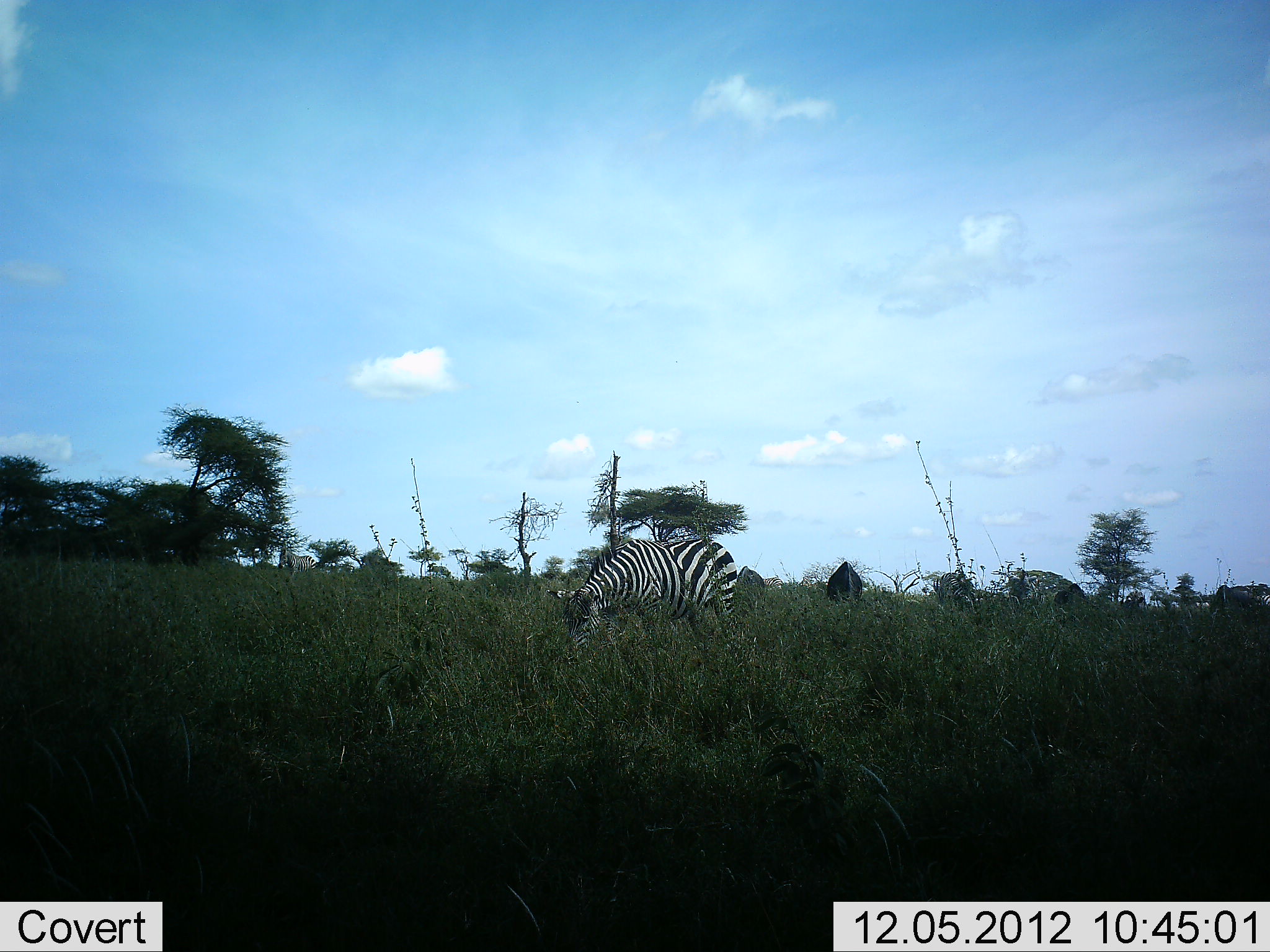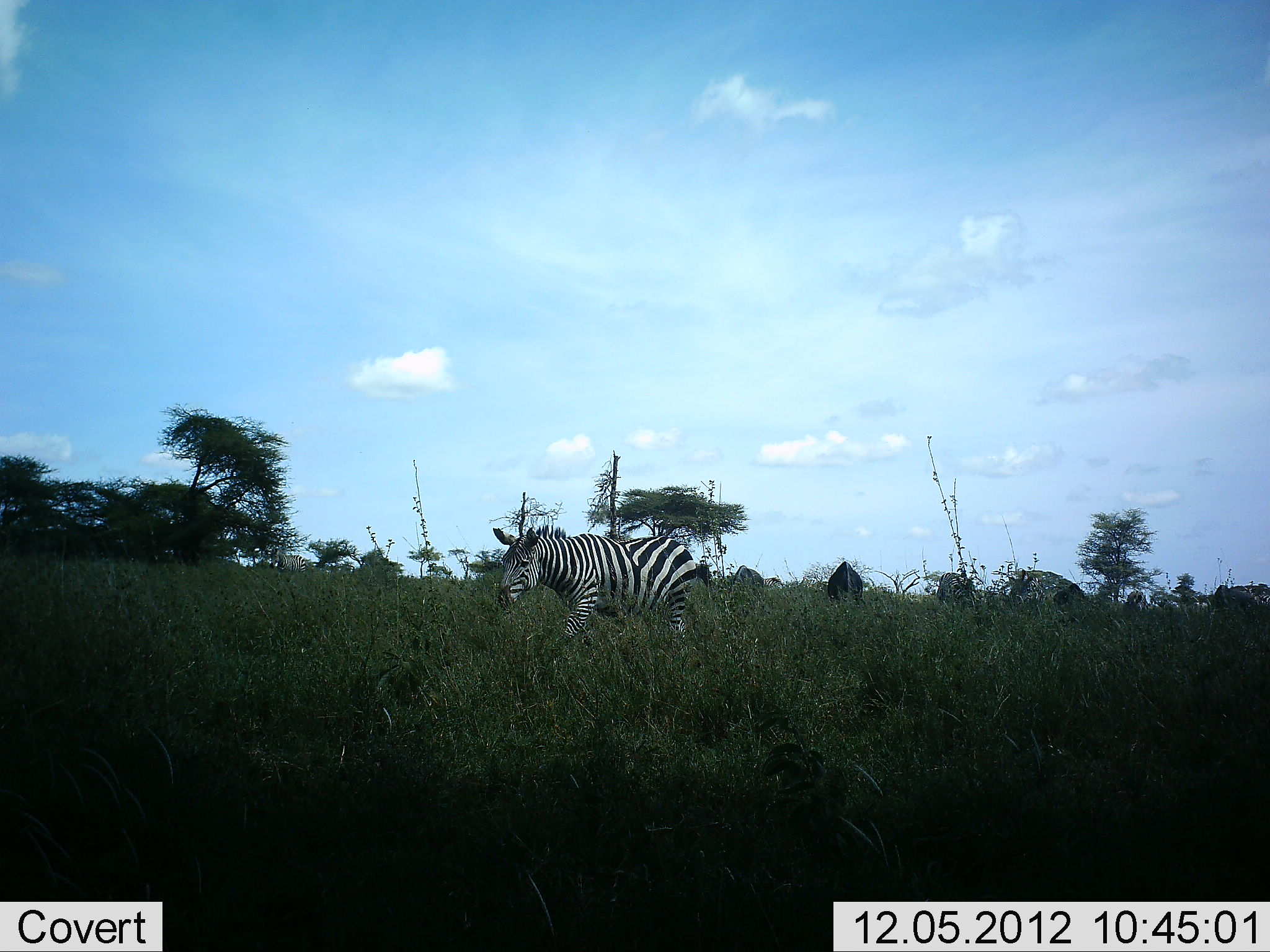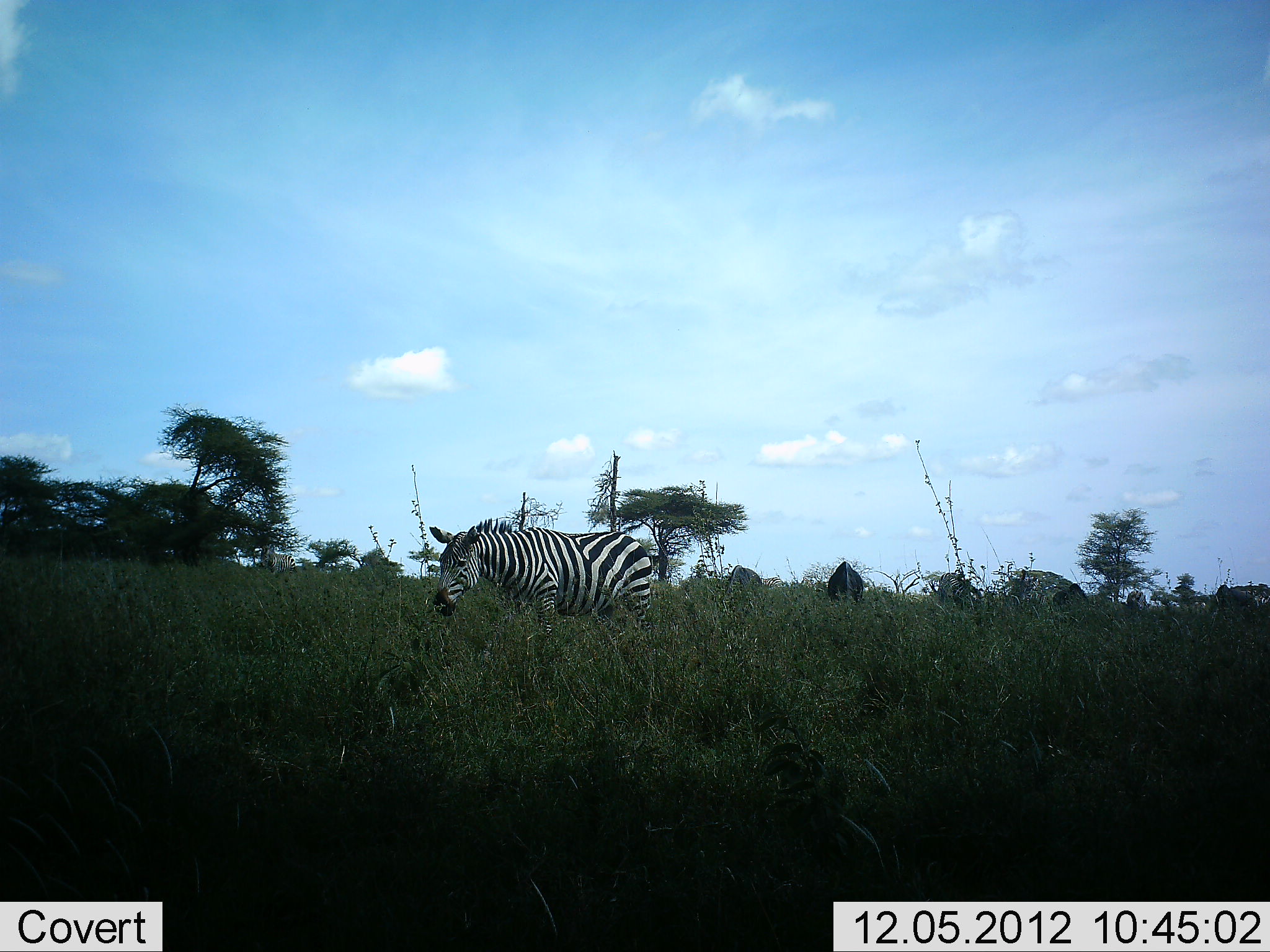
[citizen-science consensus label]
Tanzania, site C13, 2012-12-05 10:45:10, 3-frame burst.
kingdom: Animalia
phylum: Chordata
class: Mammalia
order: Perissodactyla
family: Equidae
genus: Equus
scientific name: Equus quagga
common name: plains zebra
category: zebra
Zebra (plains zebra) (Equus quagga), count 1. Behavior (volunteer vote fractions): standing 8%, resting 0%, moving 100%, interacting 0%. Young present (vote fraction): 0%. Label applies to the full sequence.